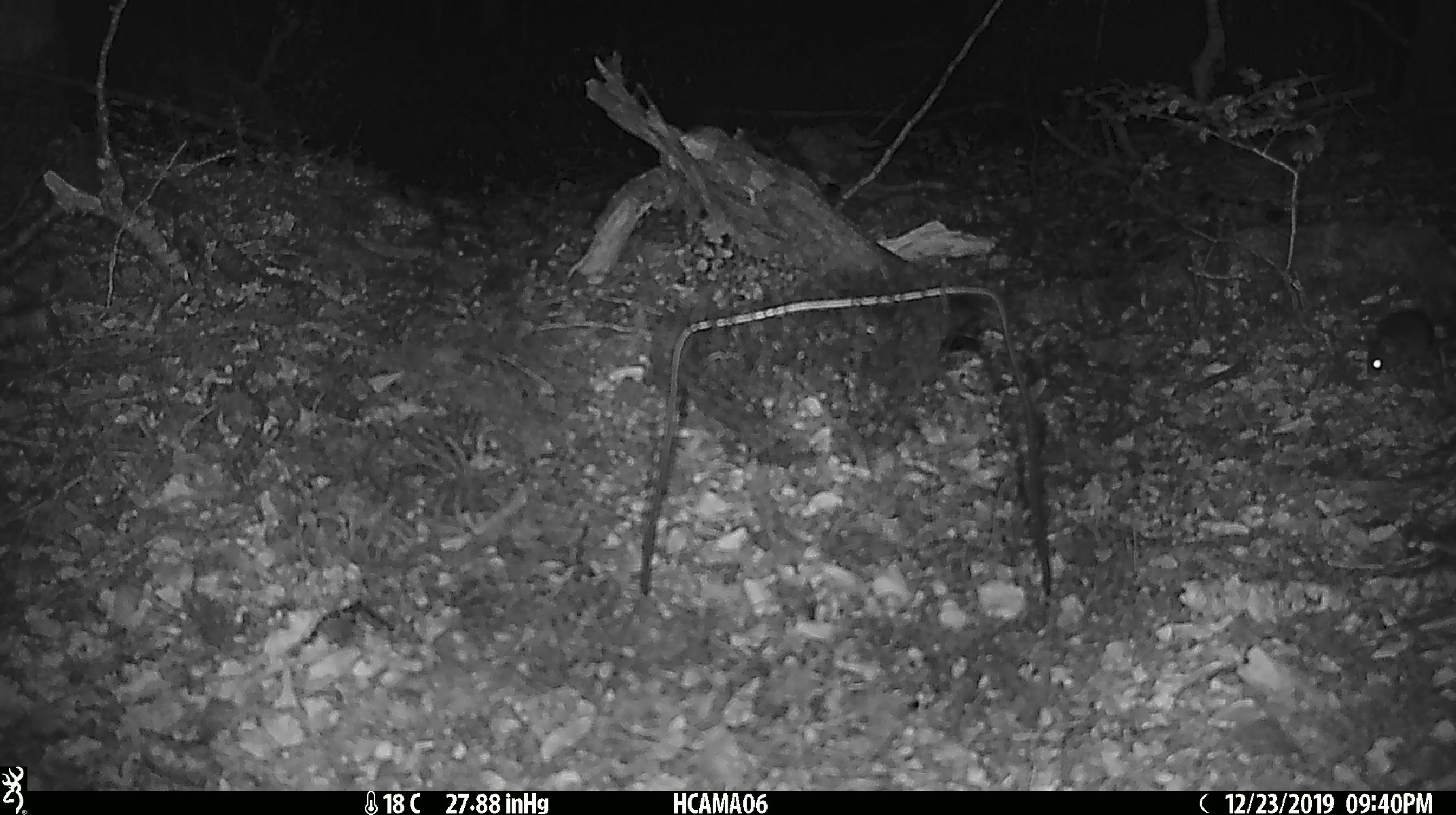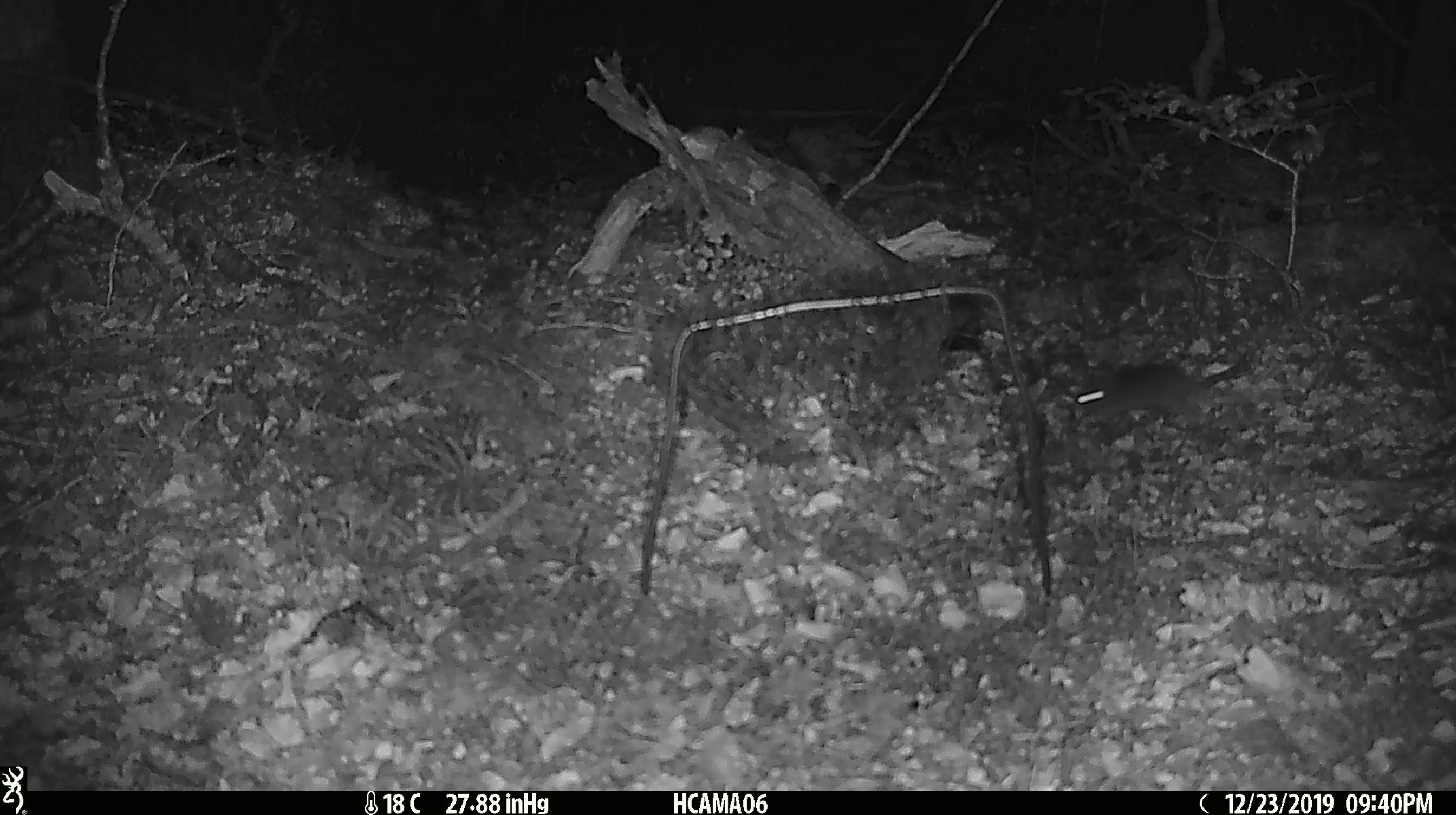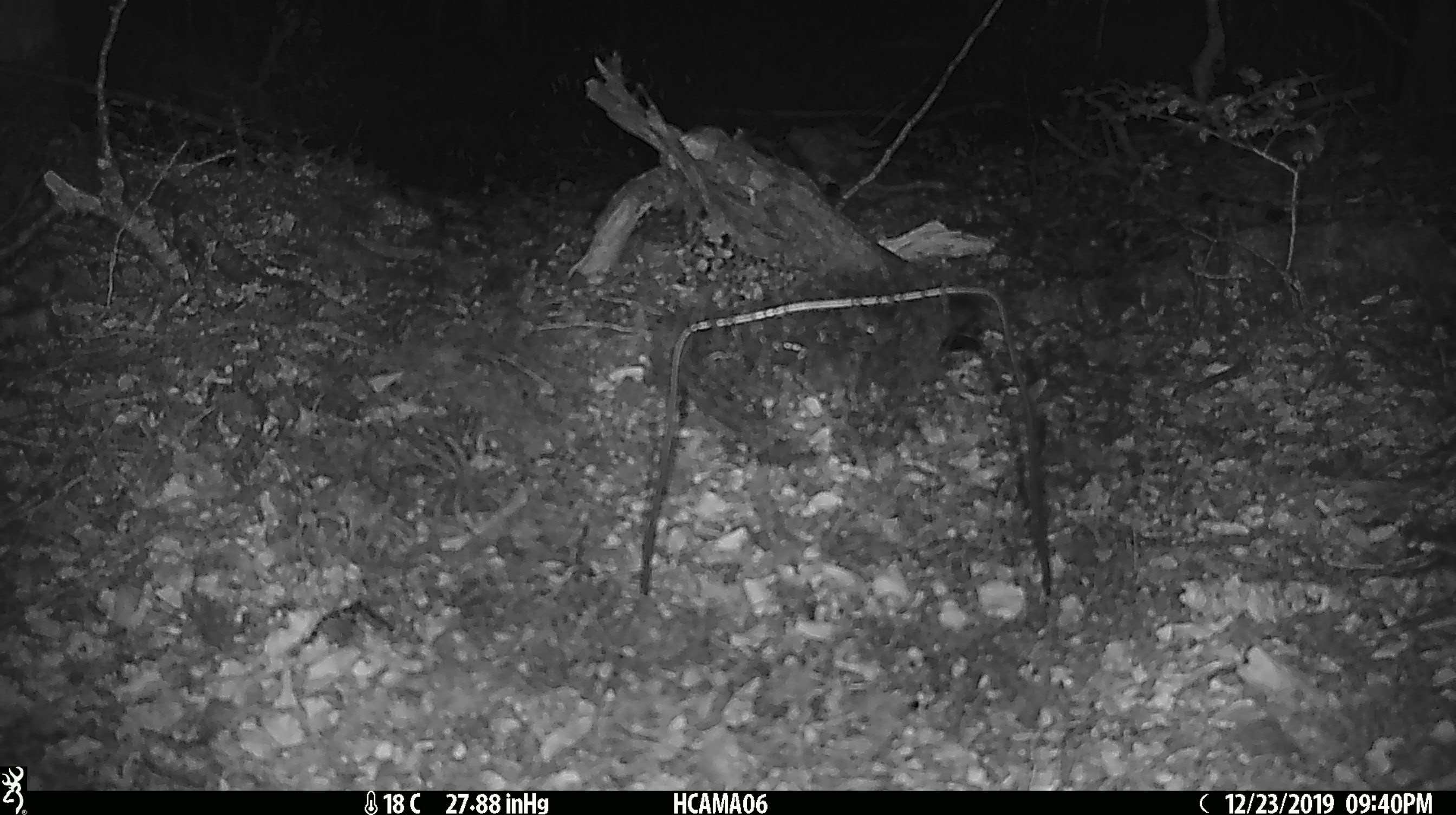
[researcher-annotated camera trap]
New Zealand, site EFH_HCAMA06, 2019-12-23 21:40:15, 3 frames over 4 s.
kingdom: Animalia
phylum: Chordata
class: Mammalia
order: Rodentia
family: Muridae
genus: Mus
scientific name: Mus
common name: mouse